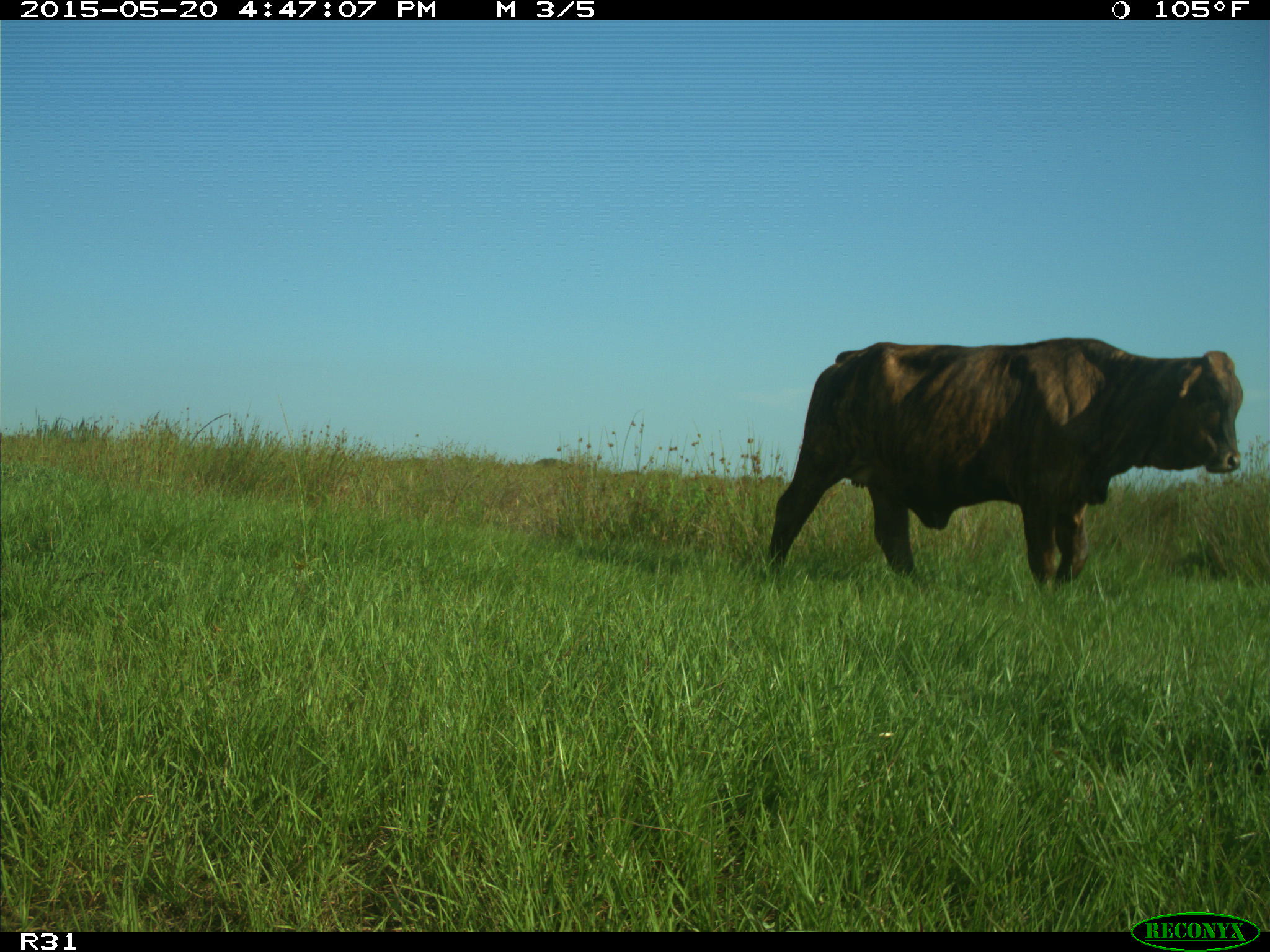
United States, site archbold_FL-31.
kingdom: Animalia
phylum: Chordata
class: Mammalia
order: Artiodactyla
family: Bovidae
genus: Bos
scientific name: Bos taurus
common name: domestic cow